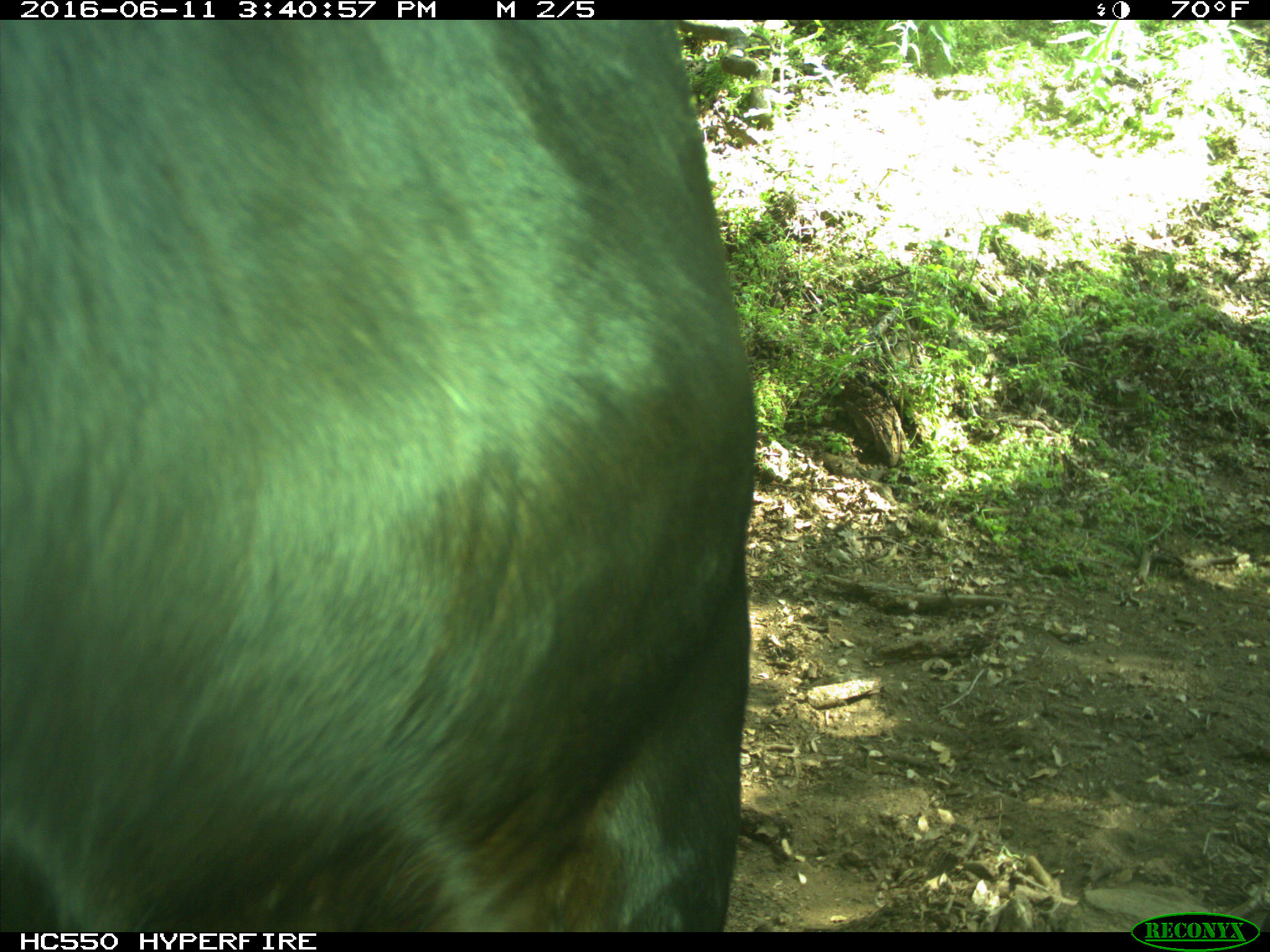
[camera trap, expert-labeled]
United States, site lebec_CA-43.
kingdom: Animalia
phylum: Chordata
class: Mammalia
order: Artiodactyla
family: Bovidae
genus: Bos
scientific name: Bos taurus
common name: domestic cow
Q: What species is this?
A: Bos taurus (domestic cow).